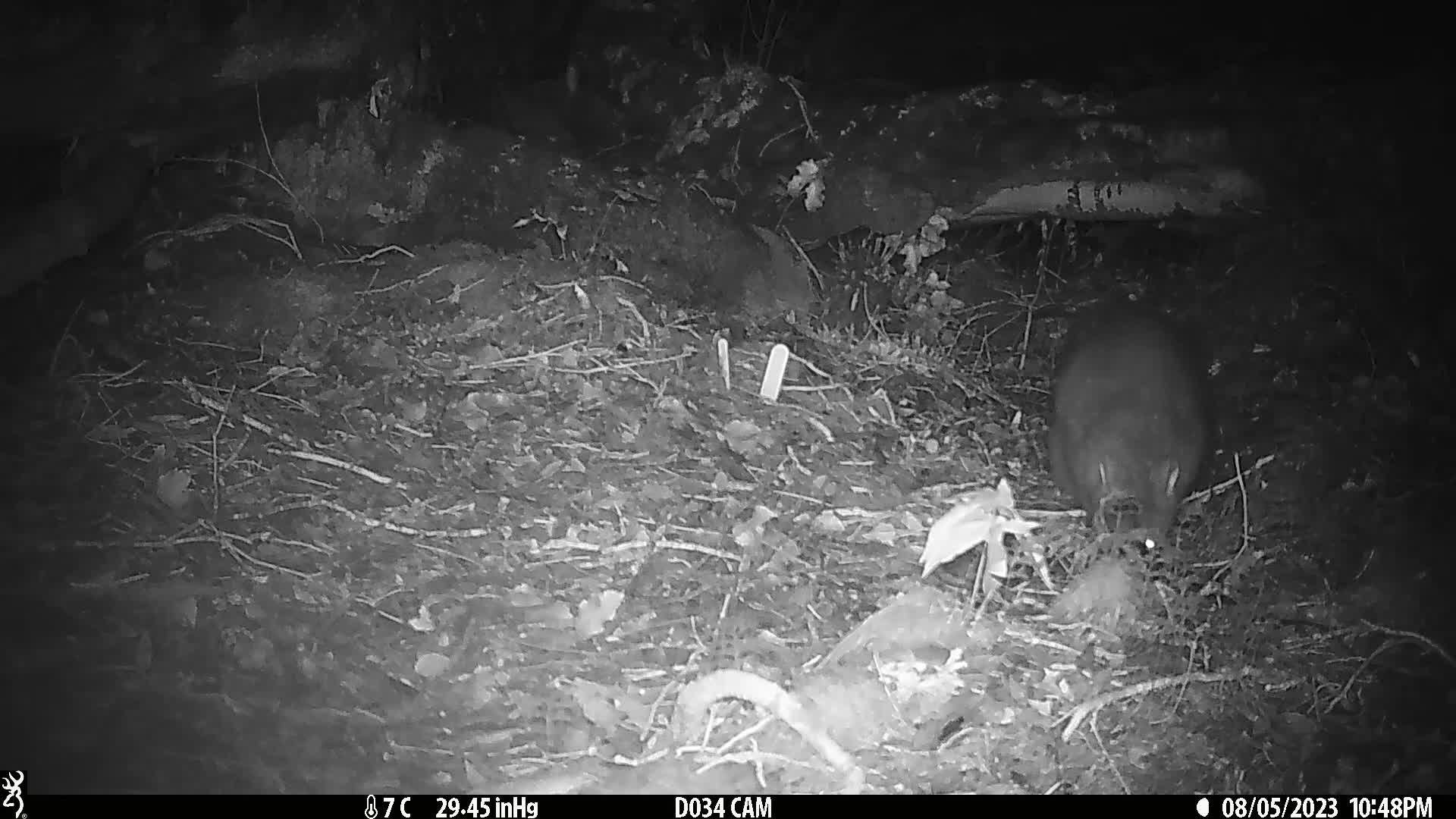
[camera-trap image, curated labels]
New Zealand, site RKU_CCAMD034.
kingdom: Animalia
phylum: Chordata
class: Mammalia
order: Diprotodontia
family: Phalangeridae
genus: Trichosurus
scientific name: Trichosurus vulpecula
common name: common brushtail possum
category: possum